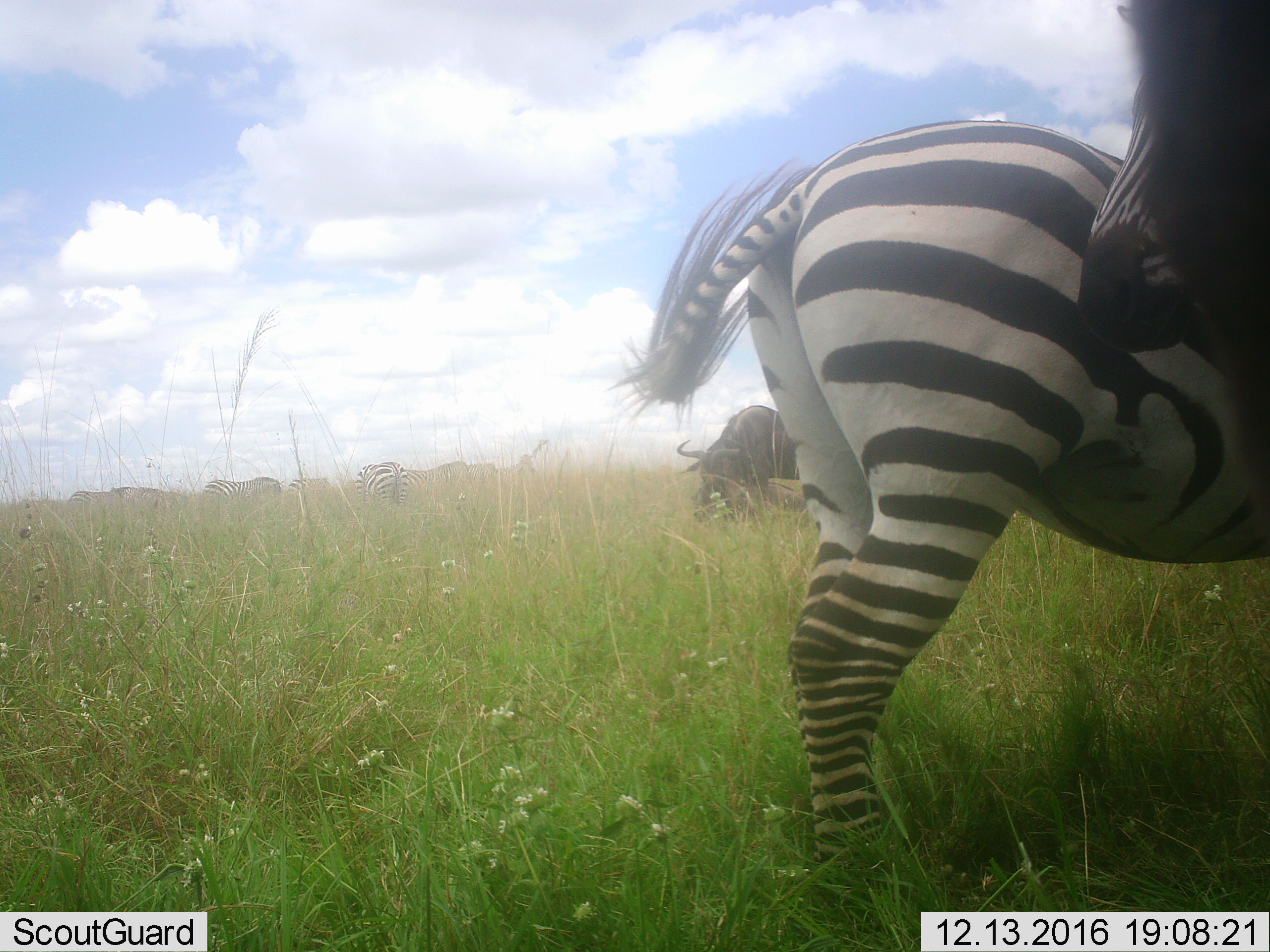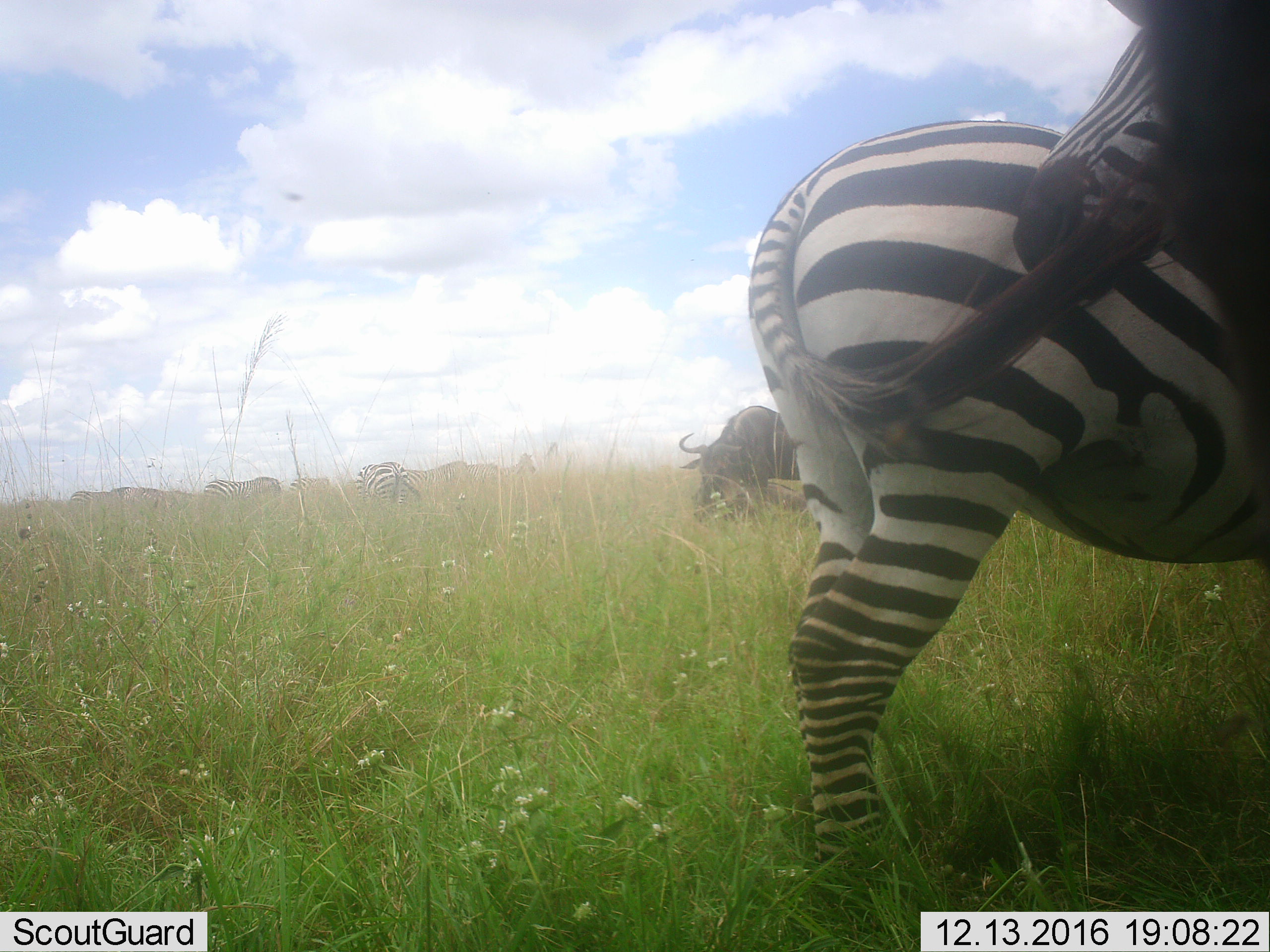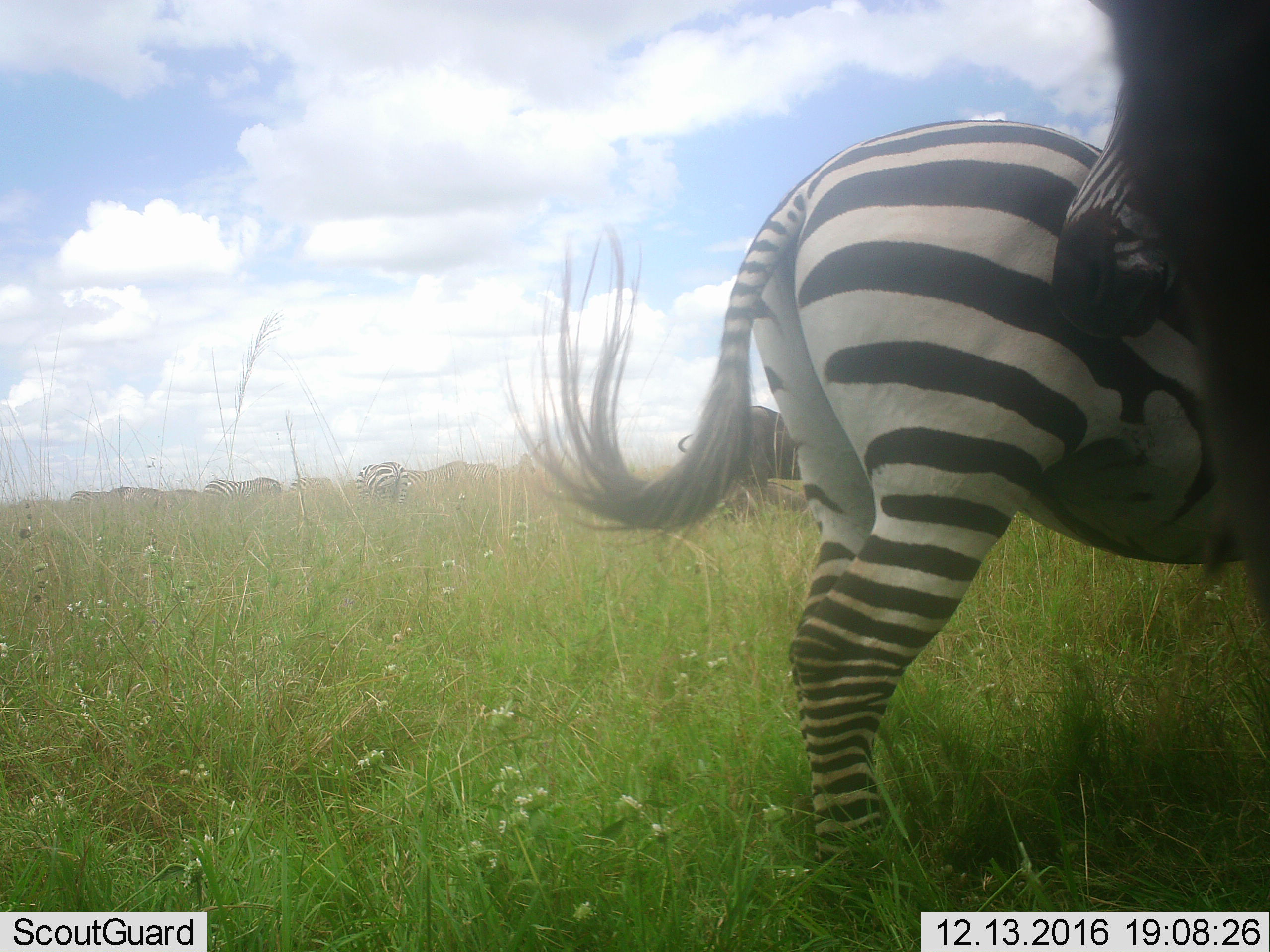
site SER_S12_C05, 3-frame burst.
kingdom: Animalia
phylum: Chordata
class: Mammalia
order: Artiodactyla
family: Bovidae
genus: Connochaetes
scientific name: Connochaetes taurinus taurinus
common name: blue wildebeest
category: wildebeestblue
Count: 2.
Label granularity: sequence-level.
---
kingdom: Animalia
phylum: Chordata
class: Mammalia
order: Perissodactyla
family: Equidae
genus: Equus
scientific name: Equus quagga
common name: plains zebra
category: zebraplains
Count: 10.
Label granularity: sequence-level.